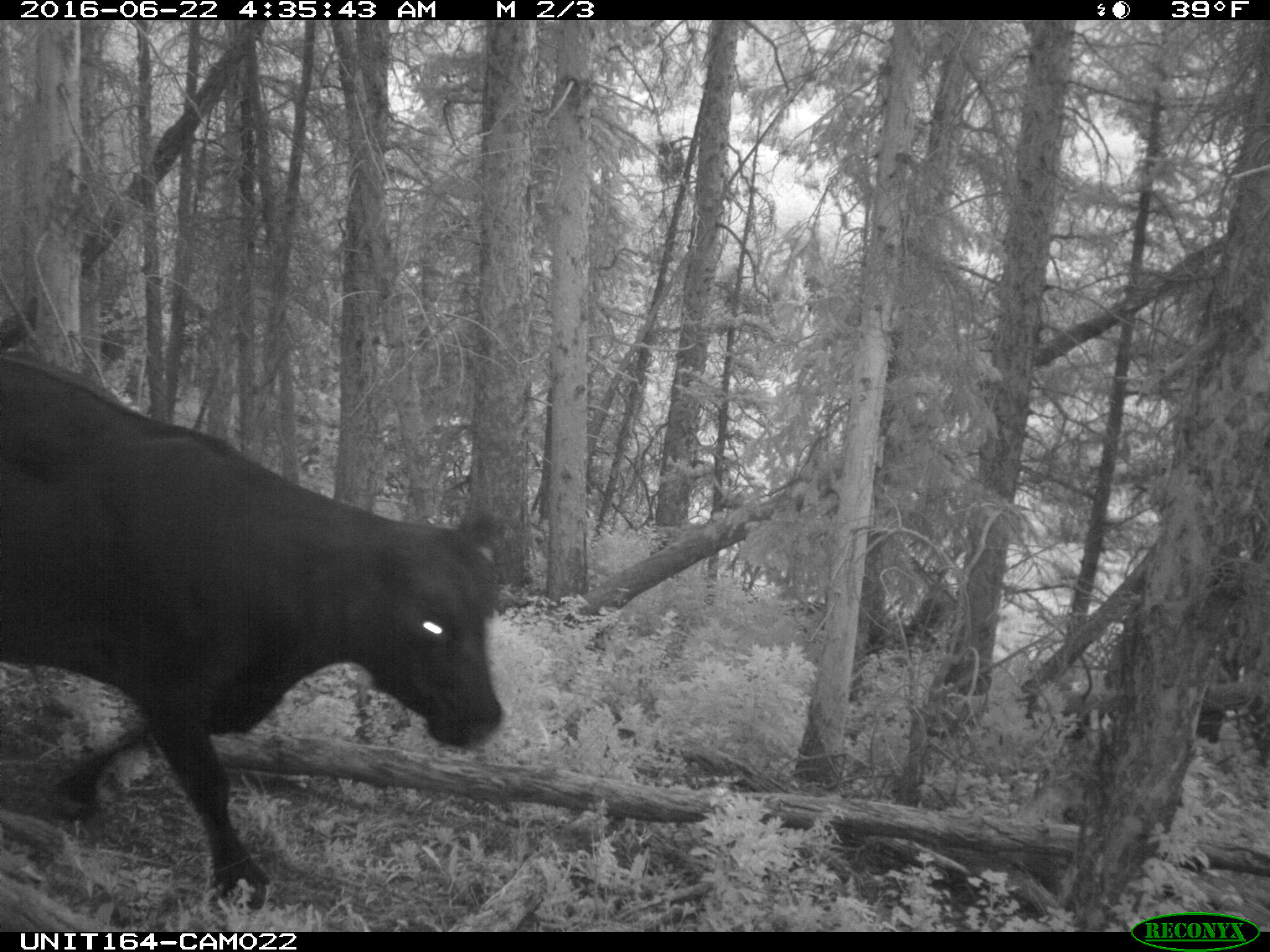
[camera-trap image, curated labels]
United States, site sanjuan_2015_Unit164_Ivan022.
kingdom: Animalia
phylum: Chordata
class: Mammalia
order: Artiodactyla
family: Bovidae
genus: Bos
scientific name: Bos taurus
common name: domestic cow